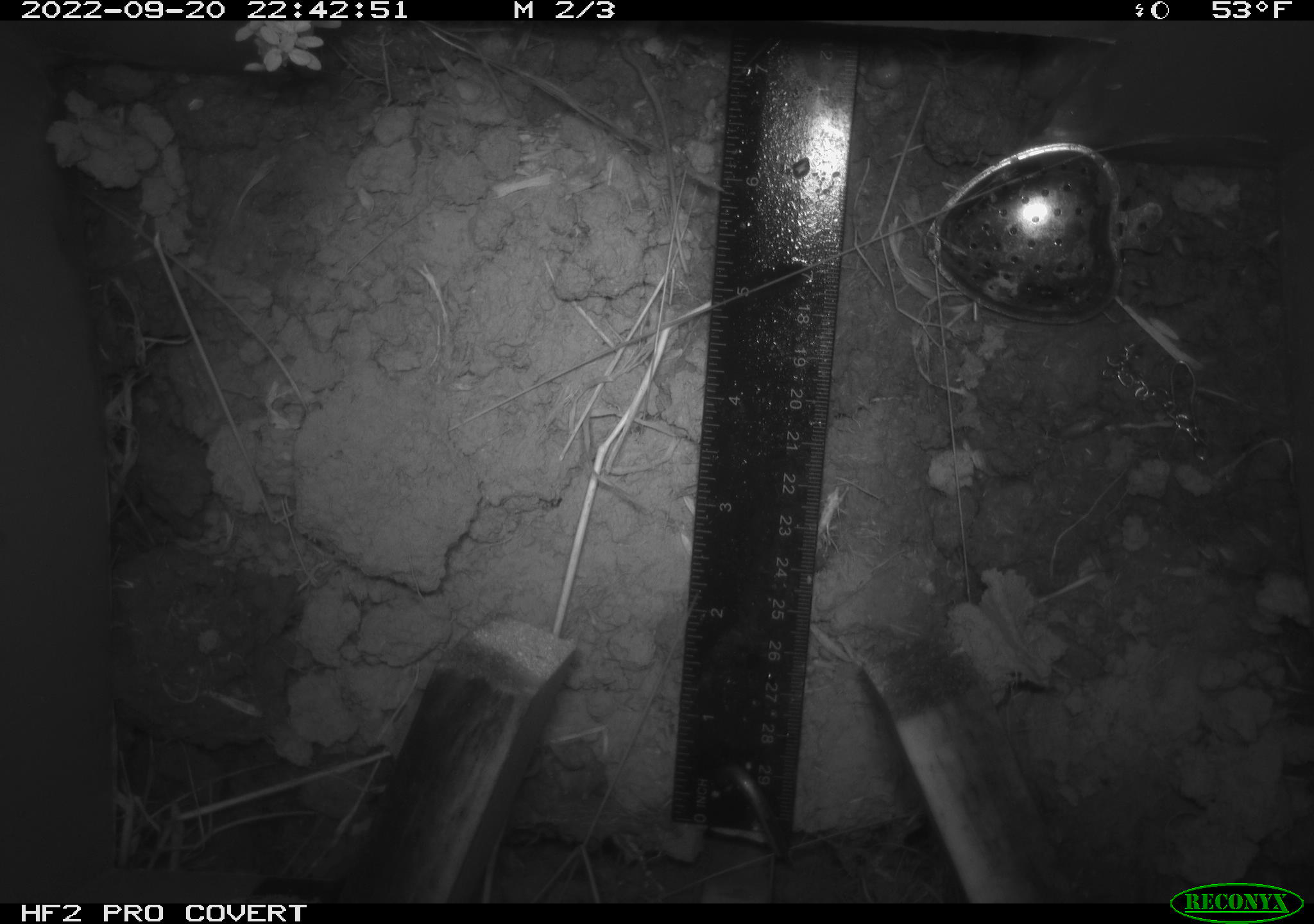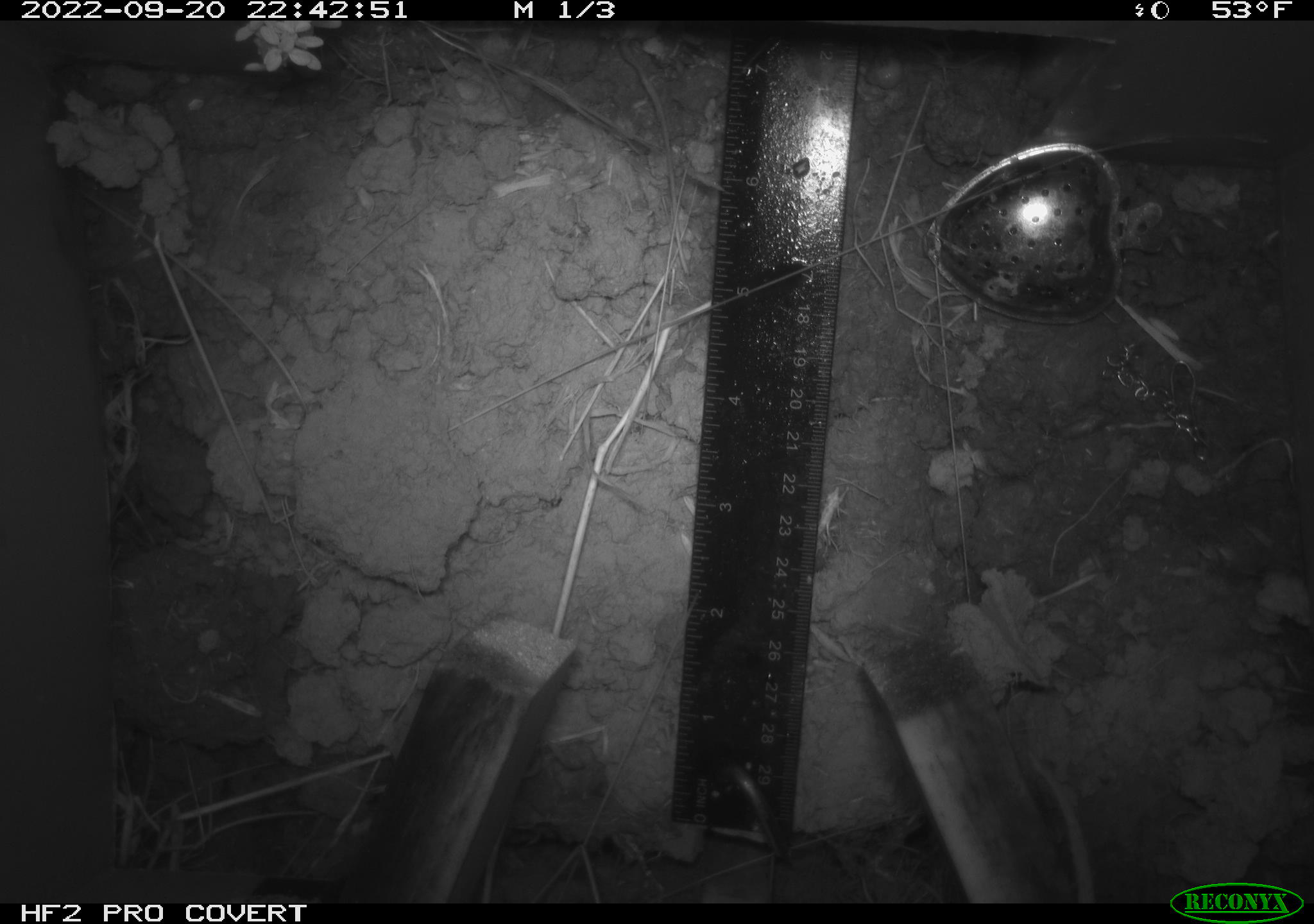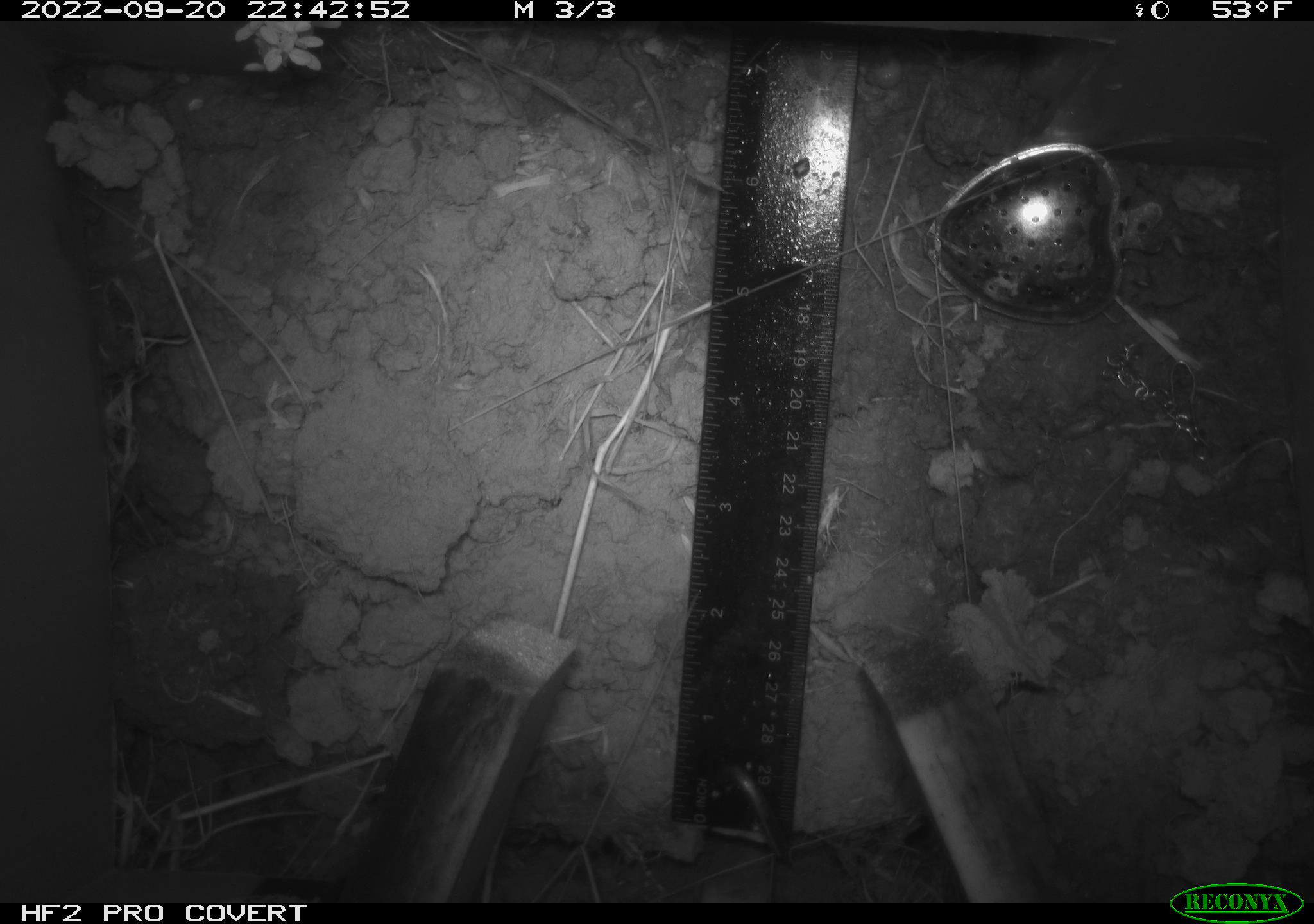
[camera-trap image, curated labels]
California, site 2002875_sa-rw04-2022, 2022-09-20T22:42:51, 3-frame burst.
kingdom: Animalia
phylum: Chordata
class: Mammalia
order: Rodentia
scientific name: Rodentia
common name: mouse species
Mouse species (Rodentia).